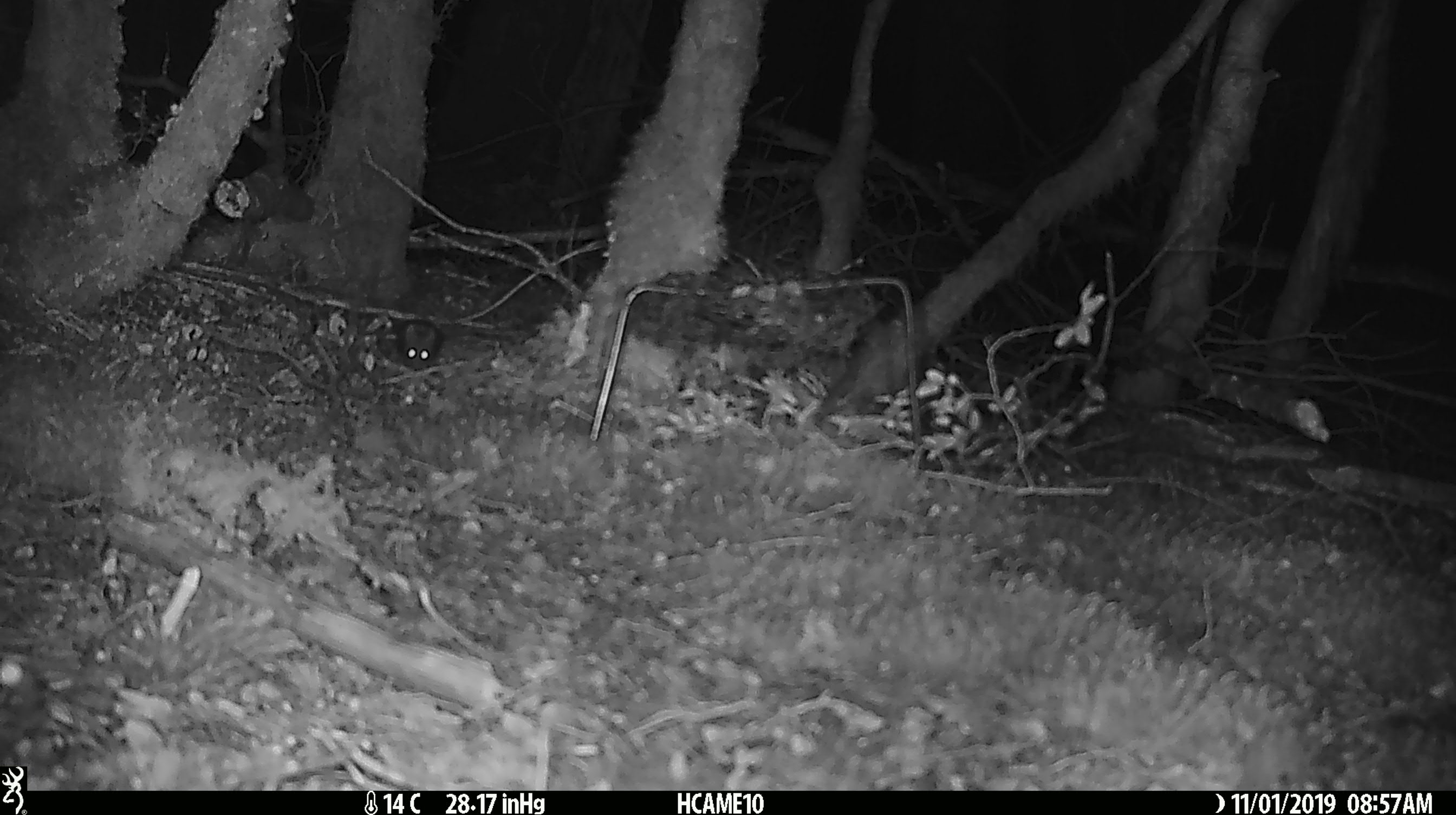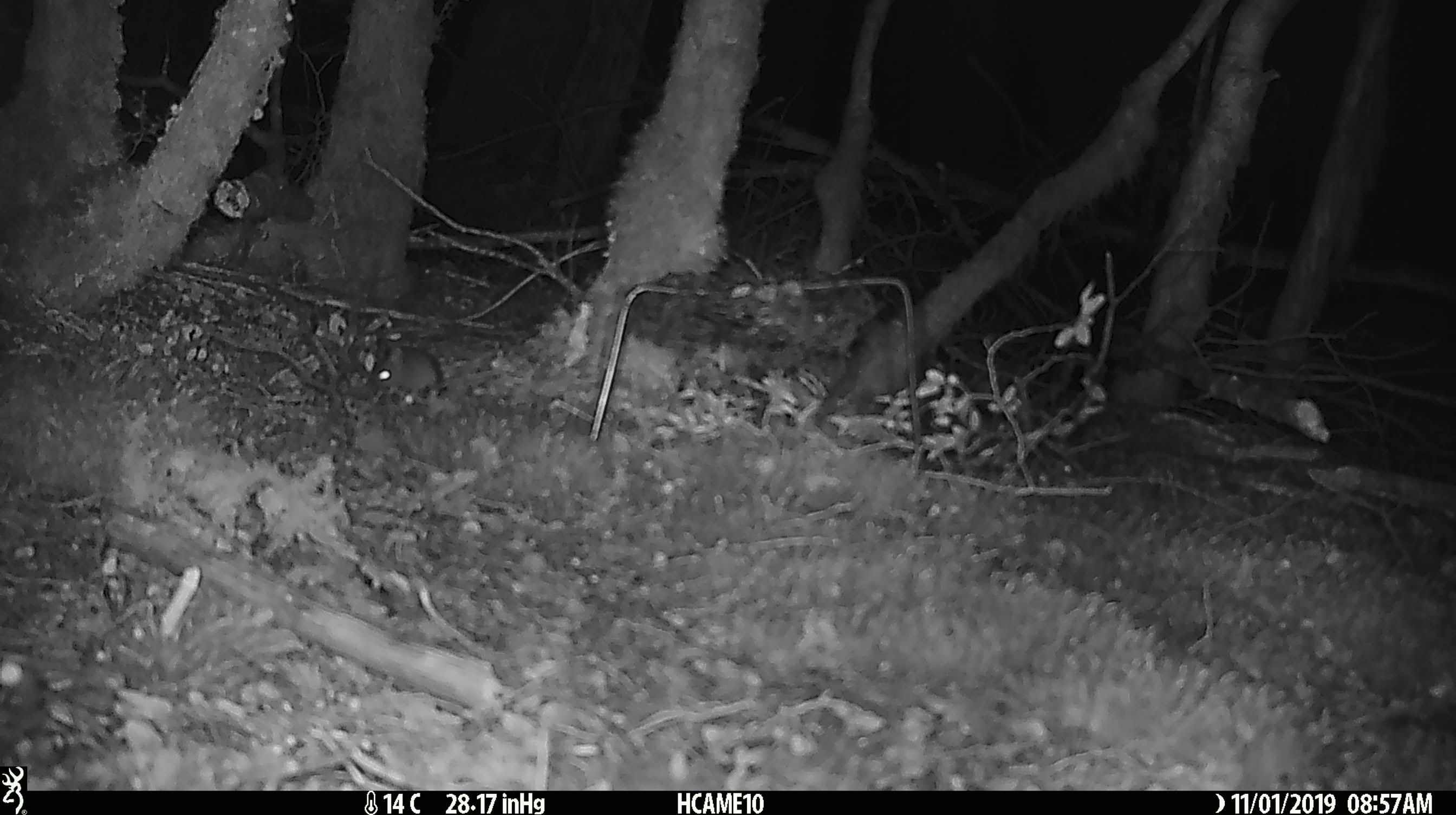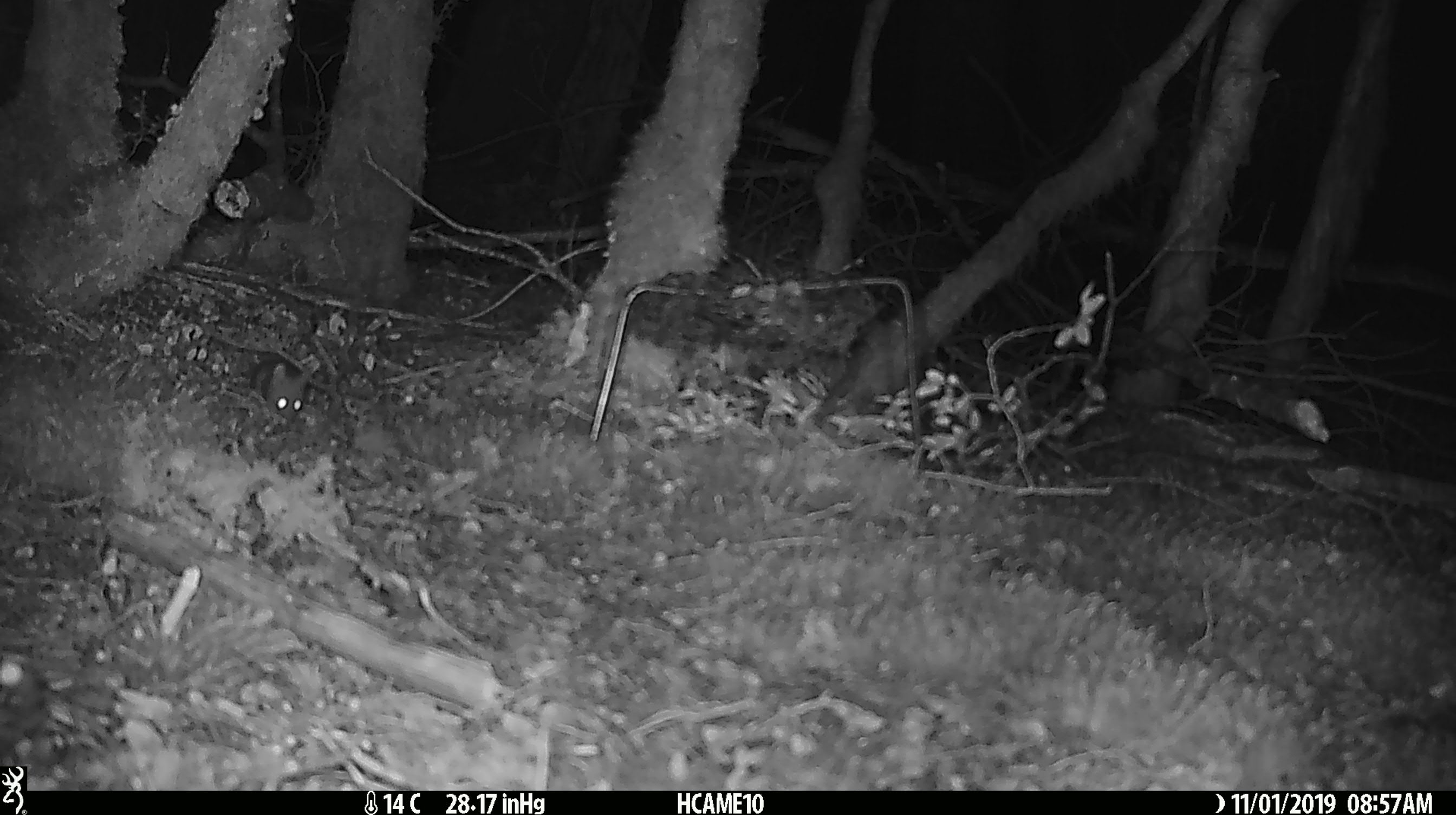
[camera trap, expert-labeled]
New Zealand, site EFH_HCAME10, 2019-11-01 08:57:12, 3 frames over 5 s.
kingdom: Animalia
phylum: Chordata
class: Mammalia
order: Rodentia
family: Muridae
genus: Mus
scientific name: Mus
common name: mouse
Mouse (Mus).